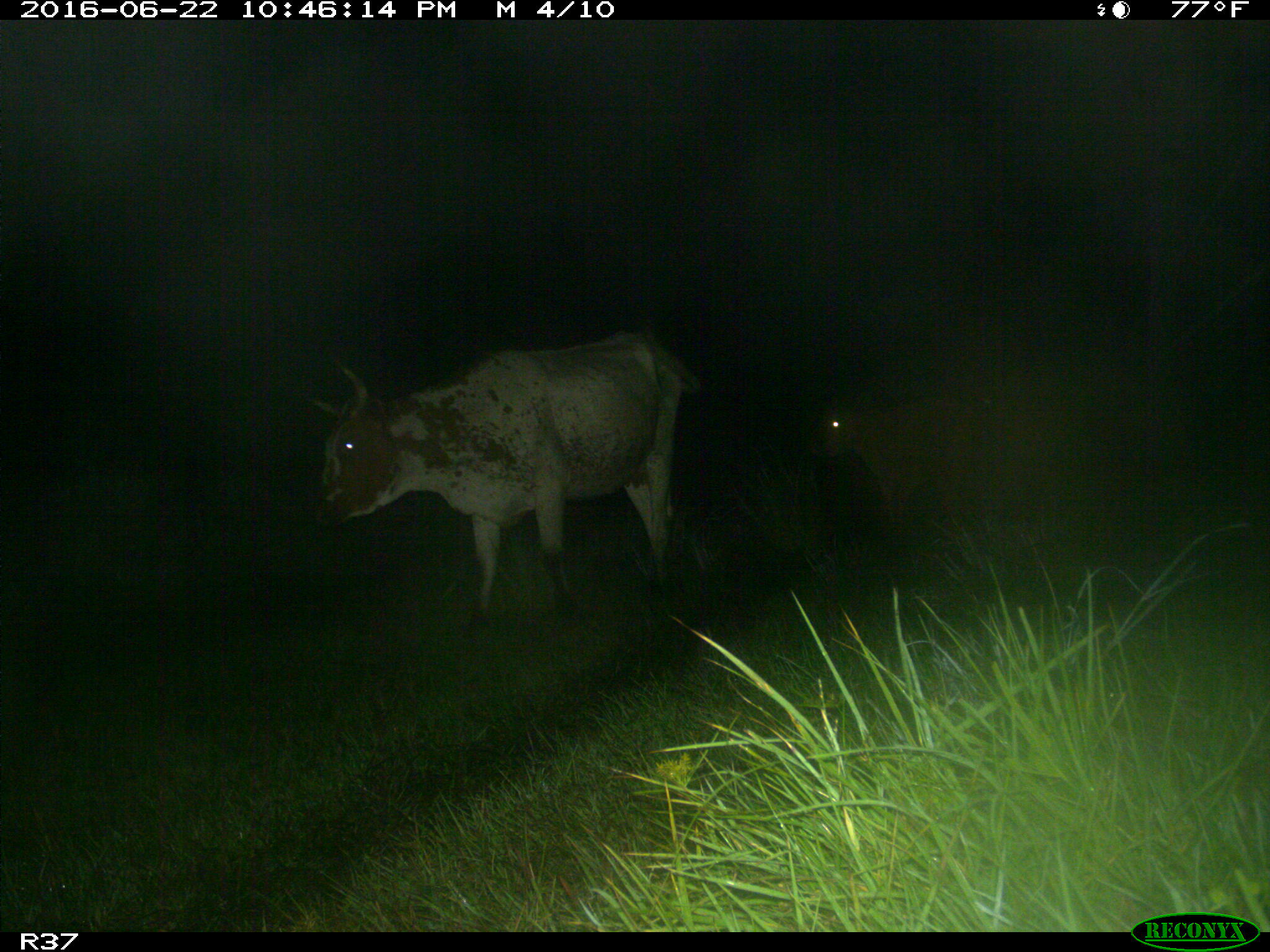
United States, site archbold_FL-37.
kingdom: Animalia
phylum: Chordata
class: Mammalia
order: Artiodactyla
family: Bovidae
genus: Bos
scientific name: Bos taurus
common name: domestic cow